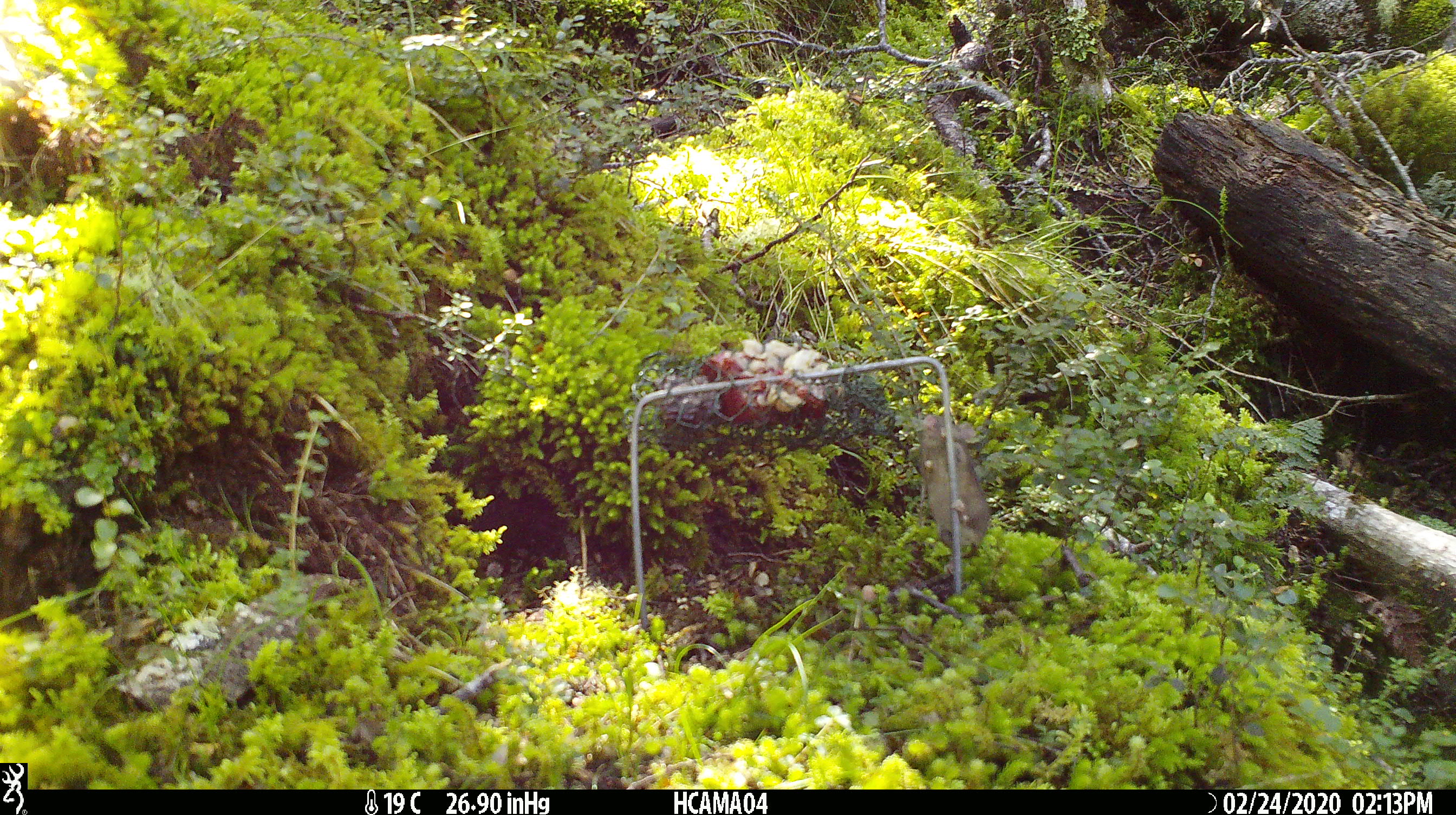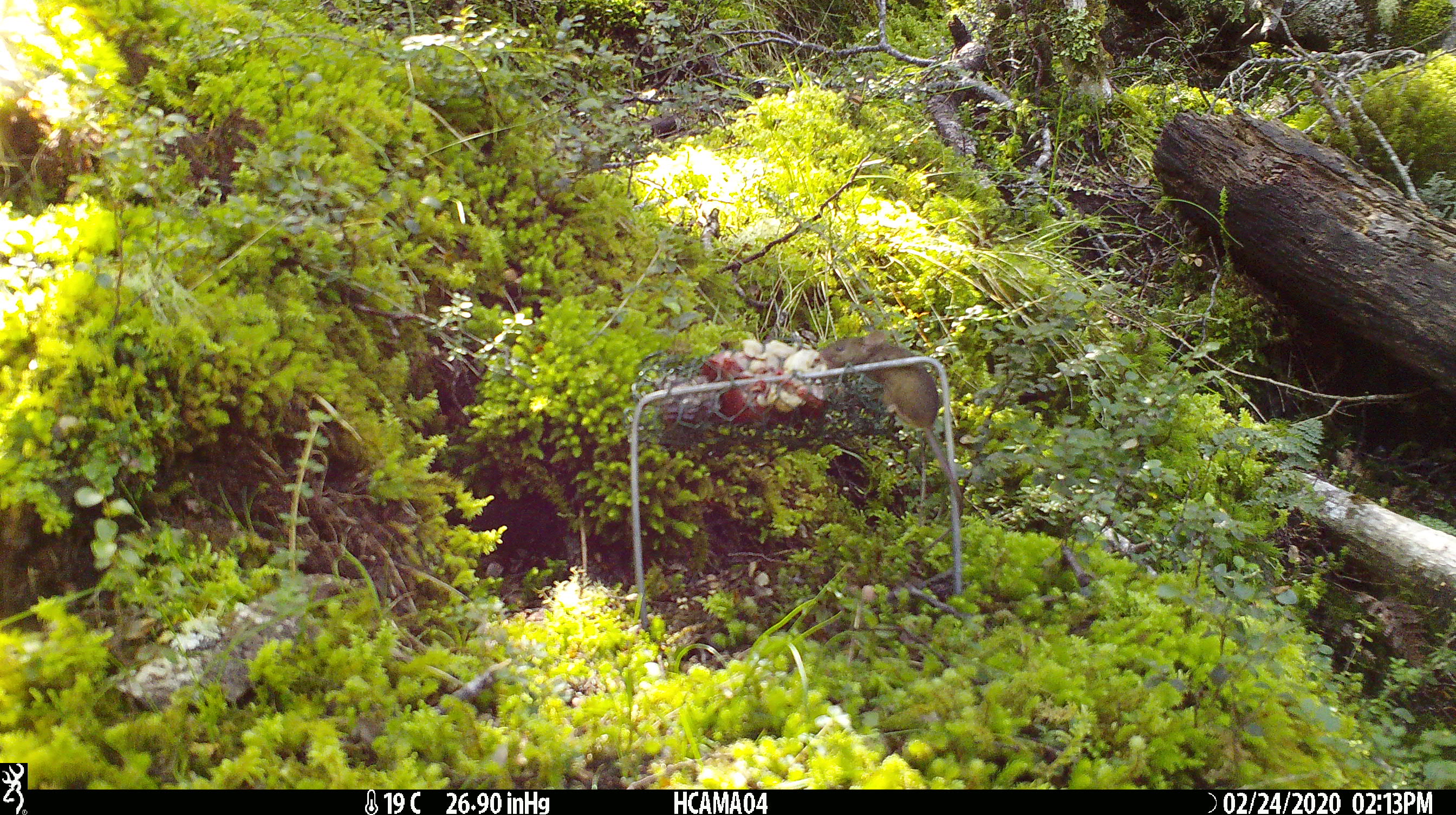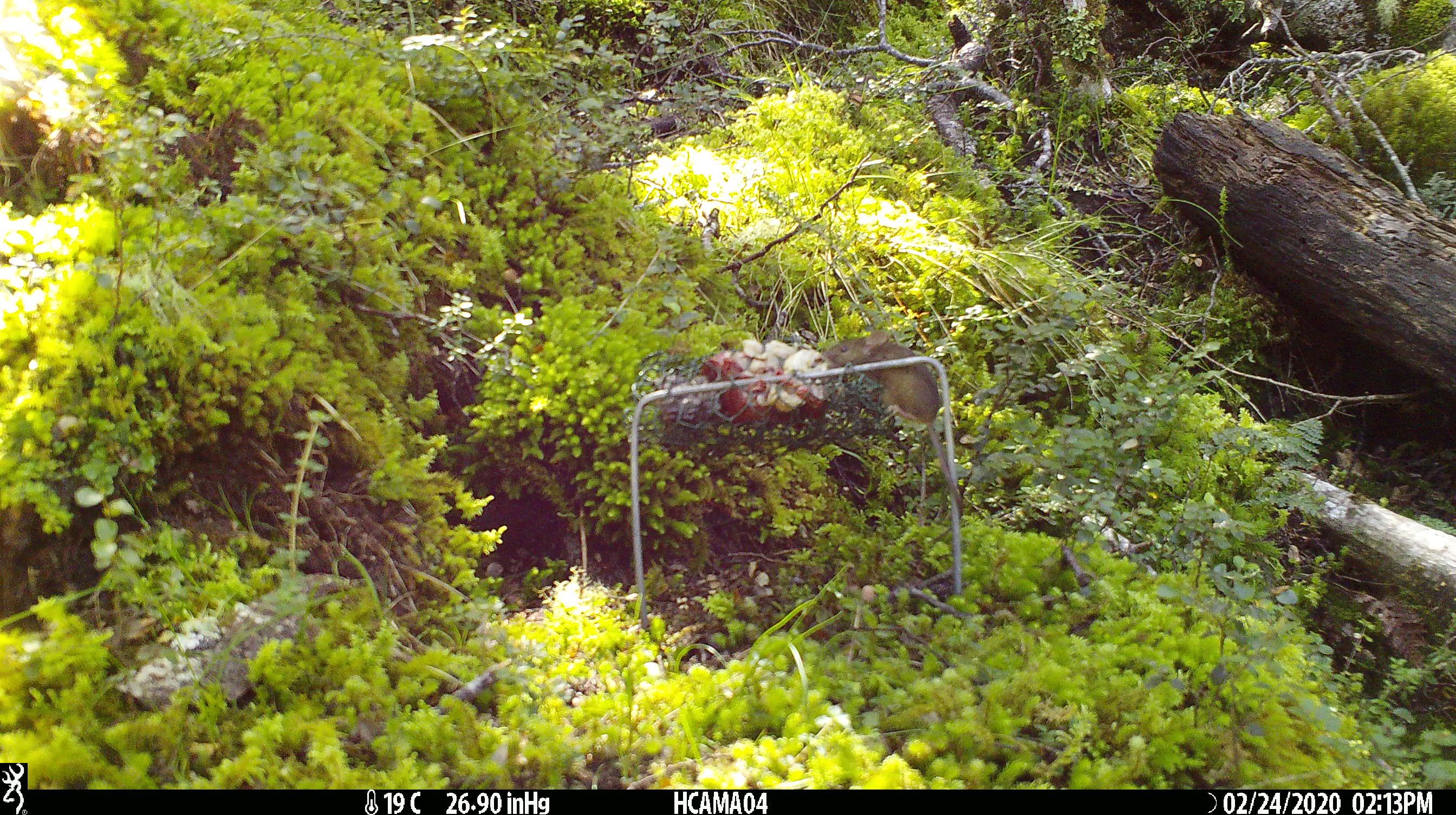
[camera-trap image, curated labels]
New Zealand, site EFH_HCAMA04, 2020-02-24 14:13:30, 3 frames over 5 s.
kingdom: Animalia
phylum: Chordata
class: Mammalia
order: Rodentia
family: Muridae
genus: Mus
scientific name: Mus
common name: mouse